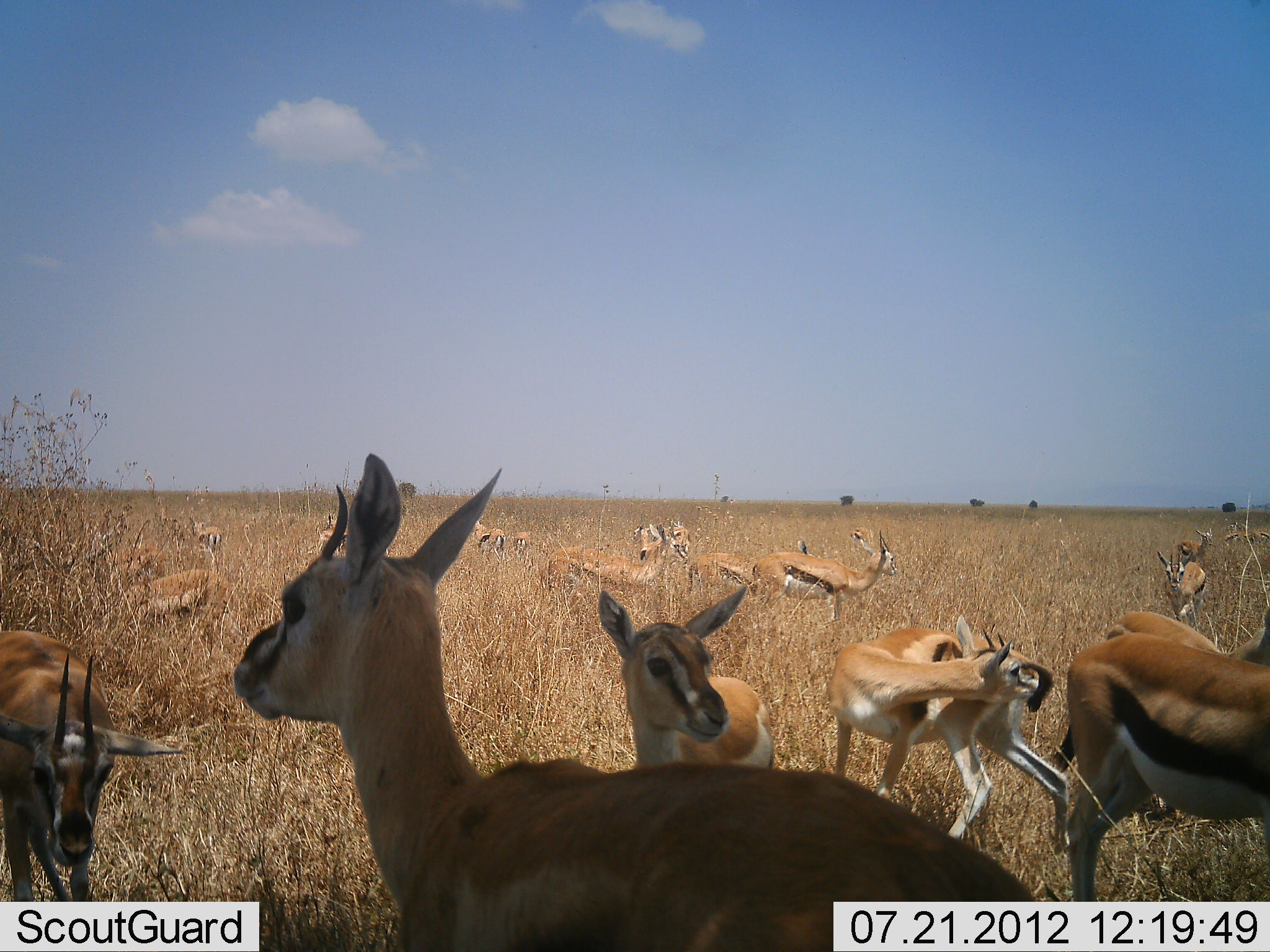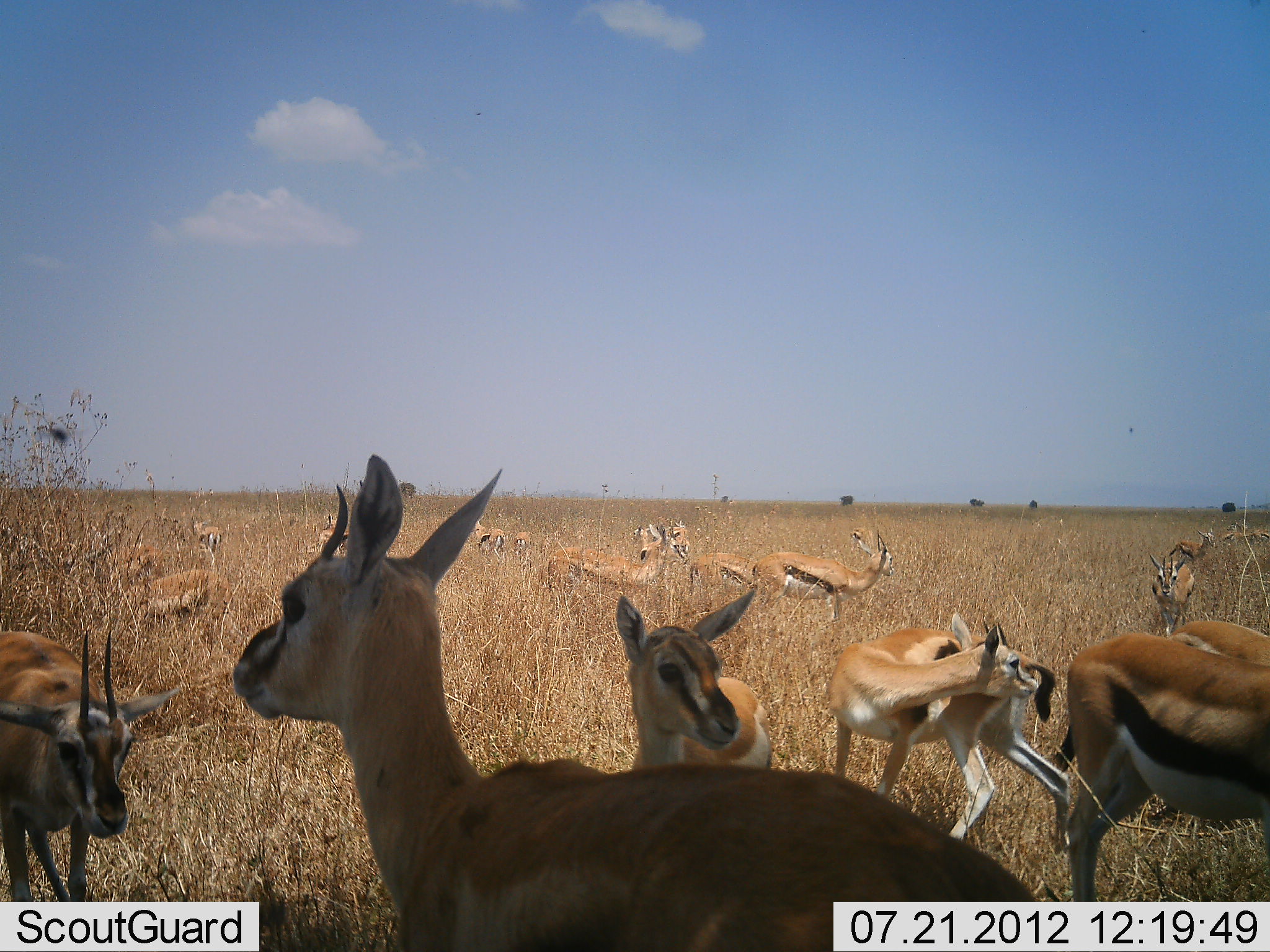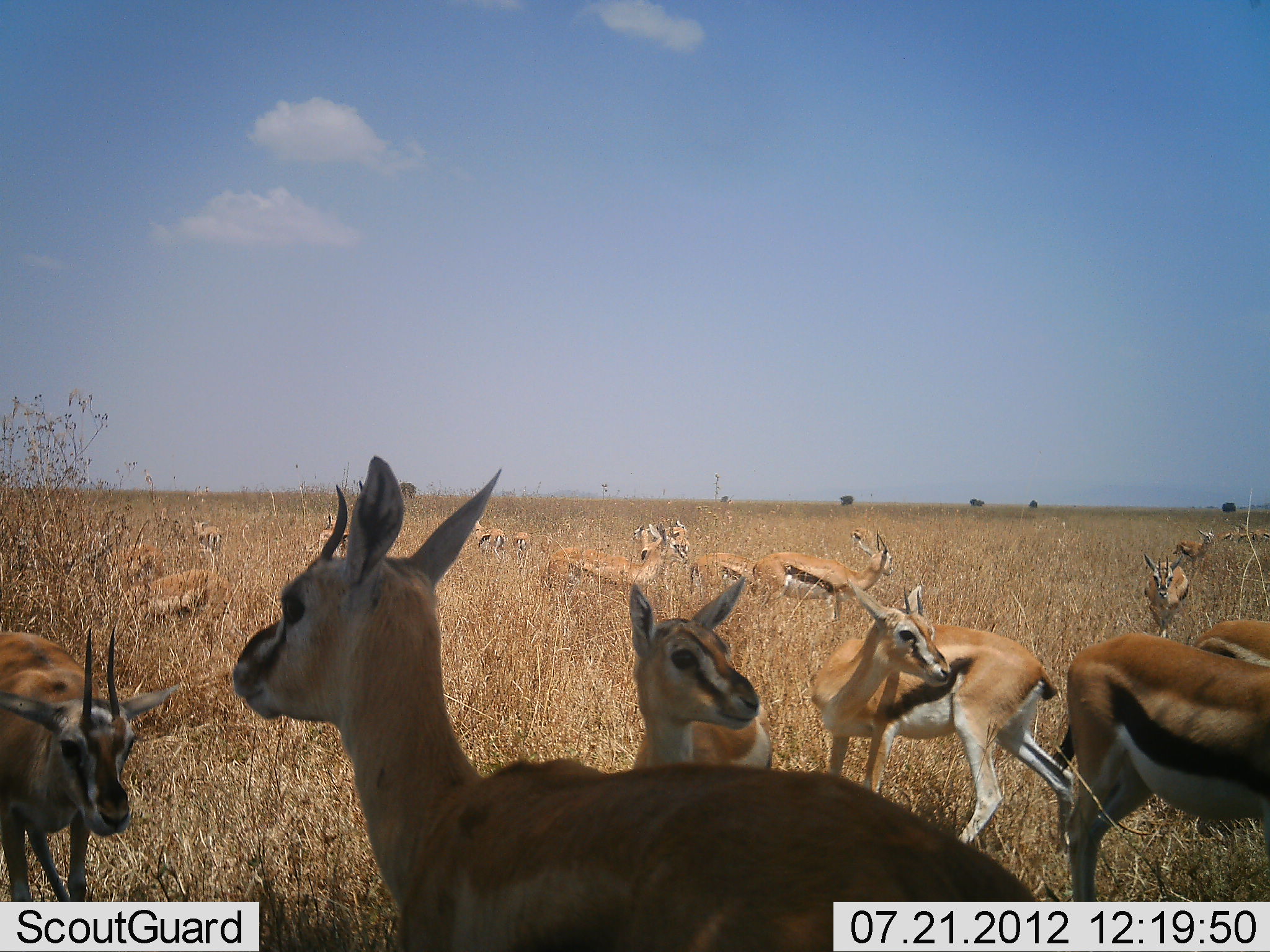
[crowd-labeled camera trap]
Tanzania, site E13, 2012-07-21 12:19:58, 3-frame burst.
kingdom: Animalia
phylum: Chordata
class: Mammalia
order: Artiodactyla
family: Bovidae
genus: Eudorcas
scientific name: Eudorcas thomsonii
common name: thomson's gazelle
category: gazellethomsons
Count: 11-50.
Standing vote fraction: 90%.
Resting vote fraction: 10%.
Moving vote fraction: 30%.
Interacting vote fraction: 0%.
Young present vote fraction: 10%.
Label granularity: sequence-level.